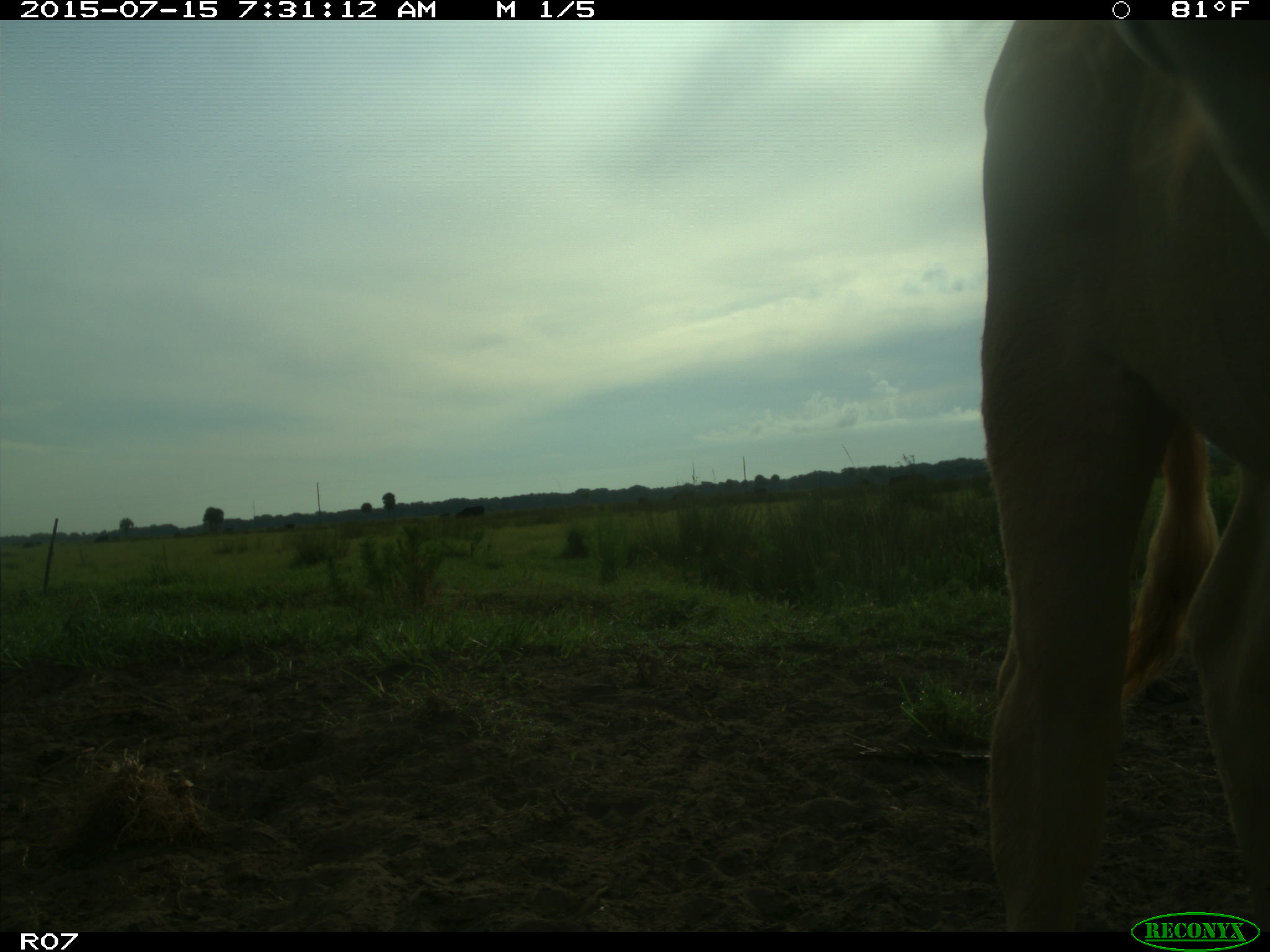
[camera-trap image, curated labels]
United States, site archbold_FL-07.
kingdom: Animalia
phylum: Chordata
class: Mammalia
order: Artiodactyla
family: Bovidae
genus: Bos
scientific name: Bos taurus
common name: domestic cow